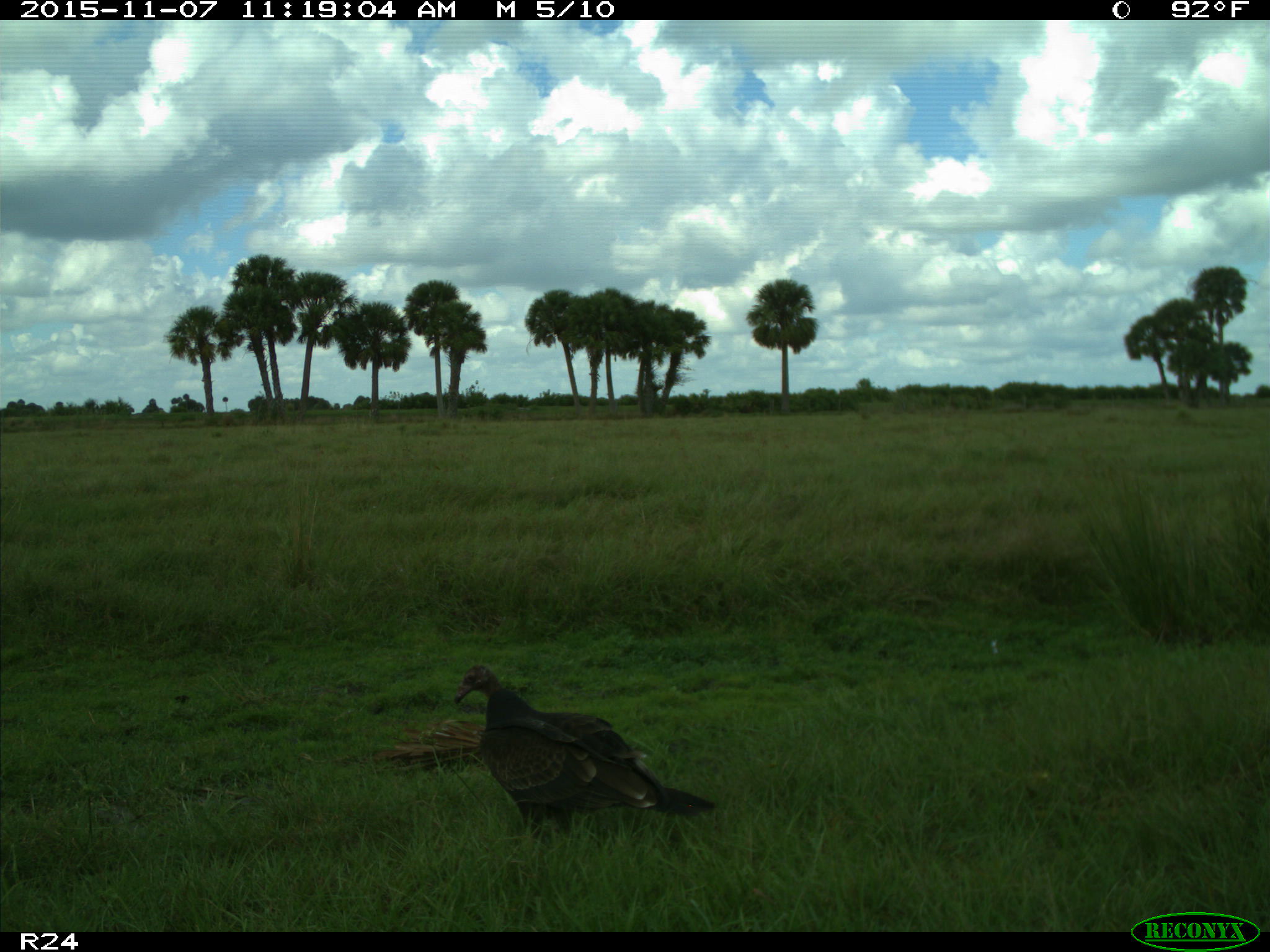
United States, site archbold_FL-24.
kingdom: Animalia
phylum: Chordata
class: Aves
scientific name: Aves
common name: birds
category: unidentified bird